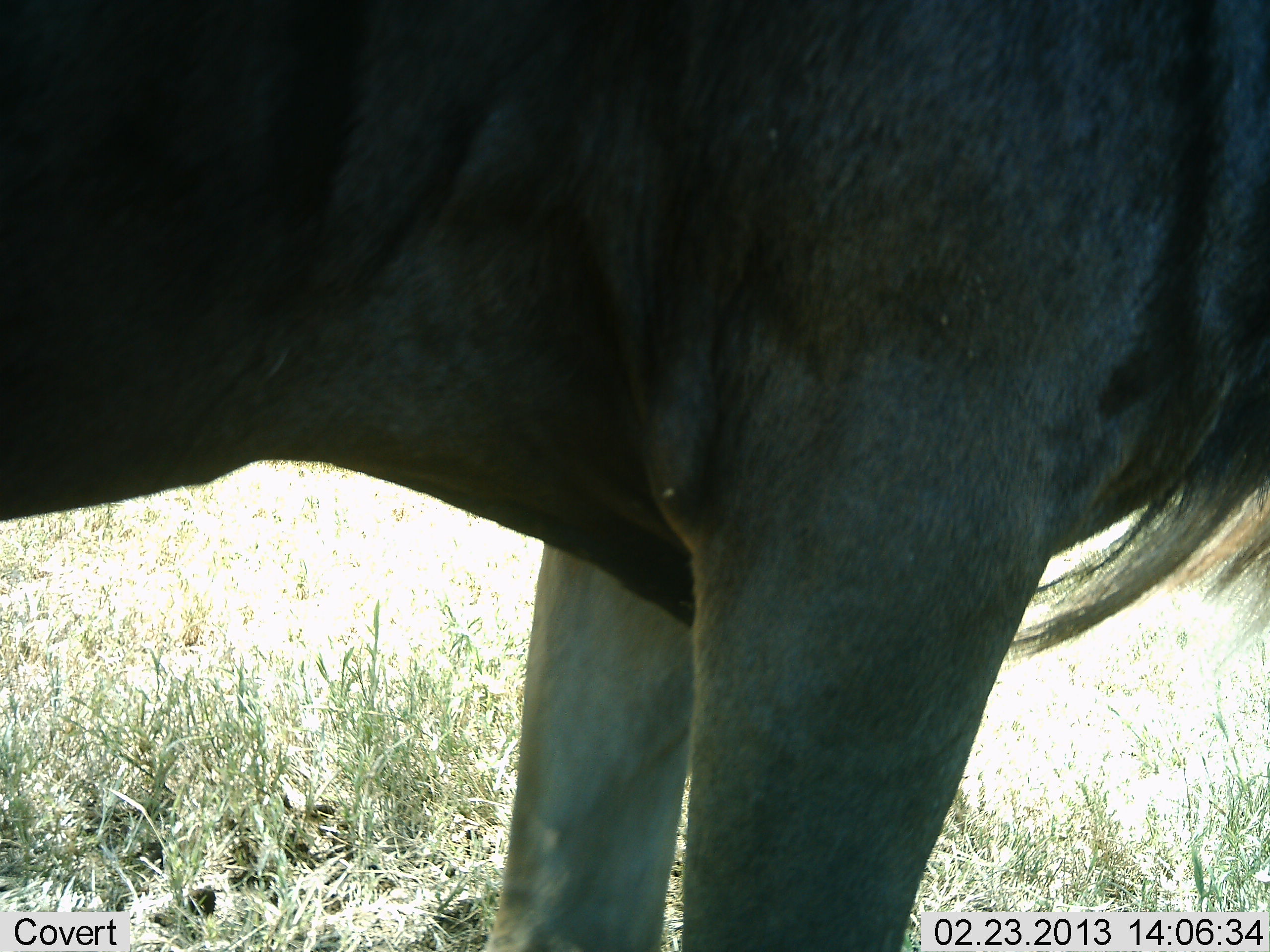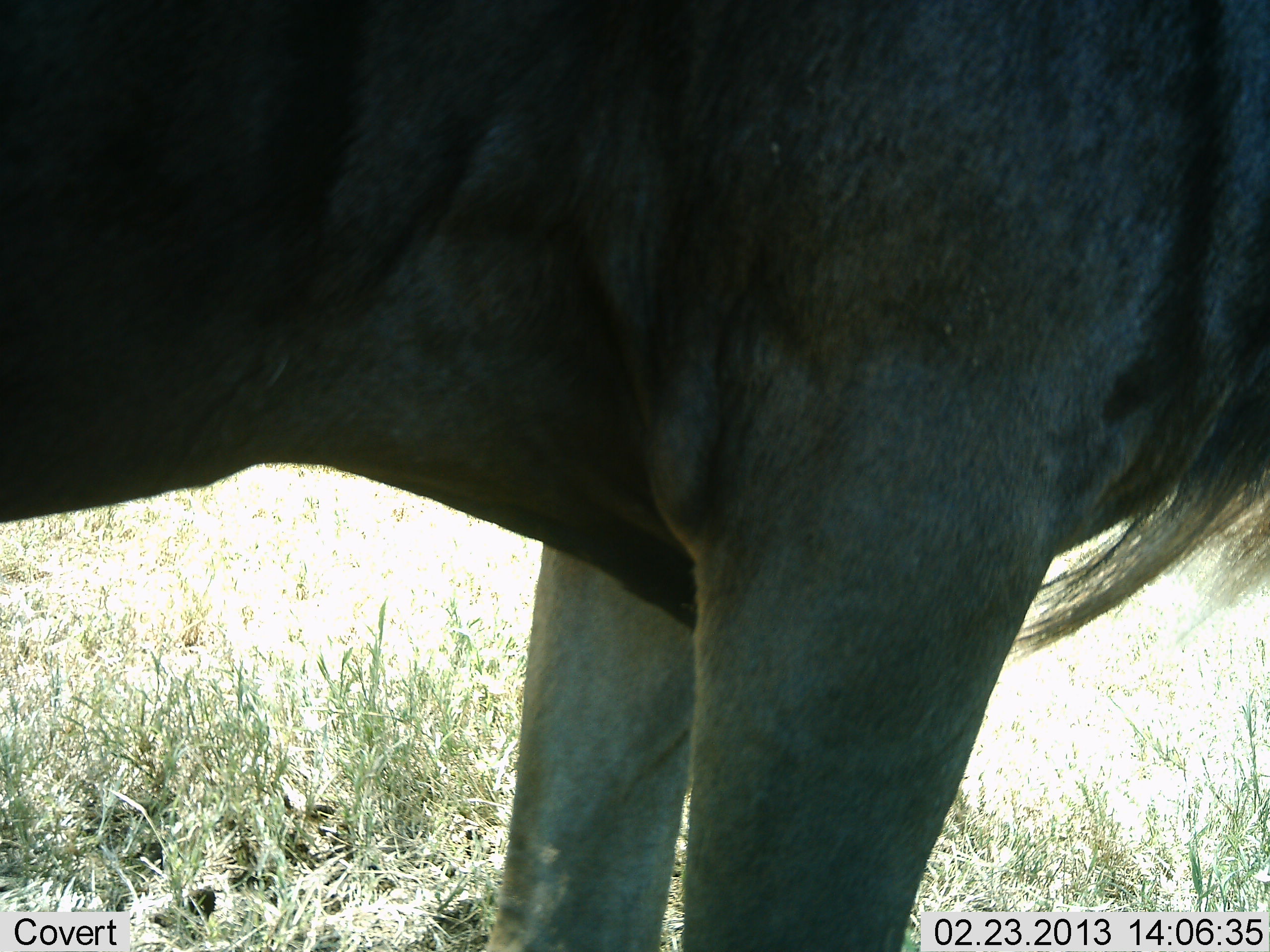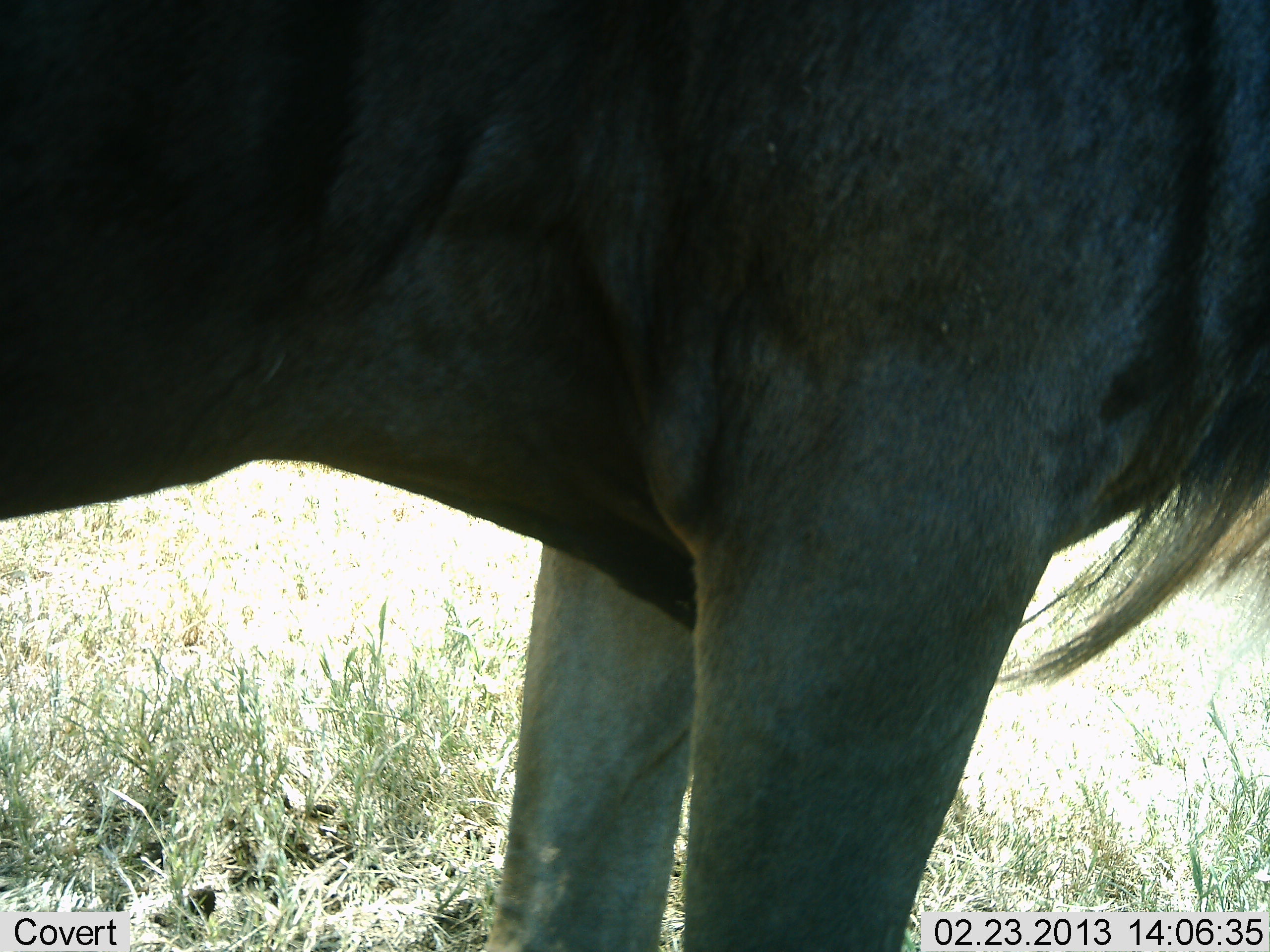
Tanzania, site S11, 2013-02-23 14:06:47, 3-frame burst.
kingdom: Animalia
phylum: Chordata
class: Mammalia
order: Artiodactyla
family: Bovidae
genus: Connochaetes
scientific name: Connochaetes taurinus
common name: blue wildebeest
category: wildebeest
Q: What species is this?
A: Wildebeest (blue wildebeest) (Connochaetes taurinus).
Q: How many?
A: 1.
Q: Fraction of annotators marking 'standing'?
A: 89%.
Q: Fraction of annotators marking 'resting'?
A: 0%.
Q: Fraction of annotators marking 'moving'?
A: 6%.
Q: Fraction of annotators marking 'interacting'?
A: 6%.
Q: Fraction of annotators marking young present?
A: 0%.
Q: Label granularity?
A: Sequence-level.